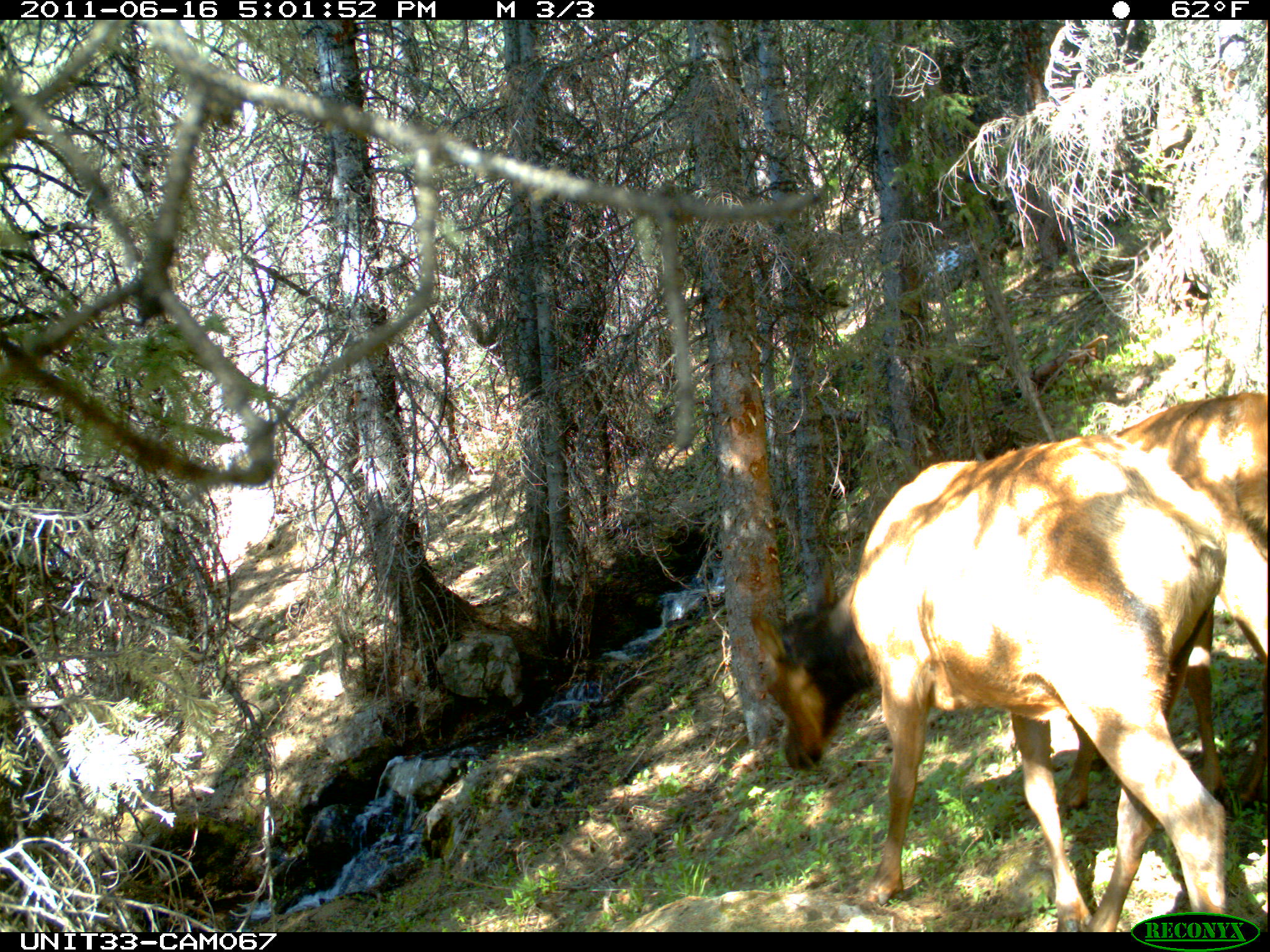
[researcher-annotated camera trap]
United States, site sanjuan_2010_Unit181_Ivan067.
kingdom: Animalia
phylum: Chordata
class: Mammalia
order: Artiodactyla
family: Cervidae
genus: Cervus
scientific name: Cervus elaphus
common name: red deer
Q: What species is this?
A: Cervus elaphus (red deer).